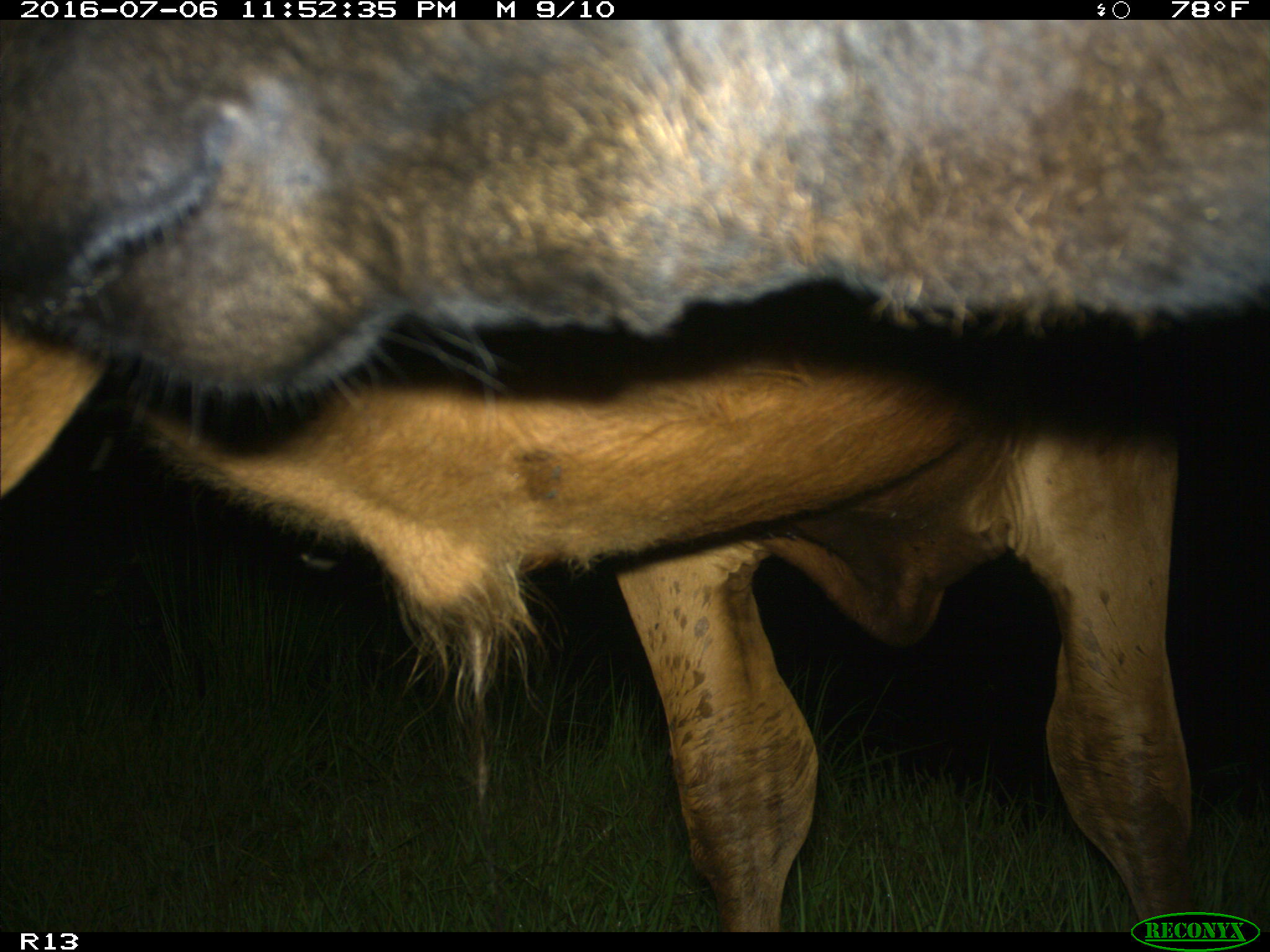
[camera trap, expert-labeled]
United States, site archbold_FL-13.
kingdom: Animalia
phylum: Chordata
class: Mammalia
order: Artiodactyla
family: Bovidae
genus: Bos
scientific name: Bos taurus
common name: domestic cow